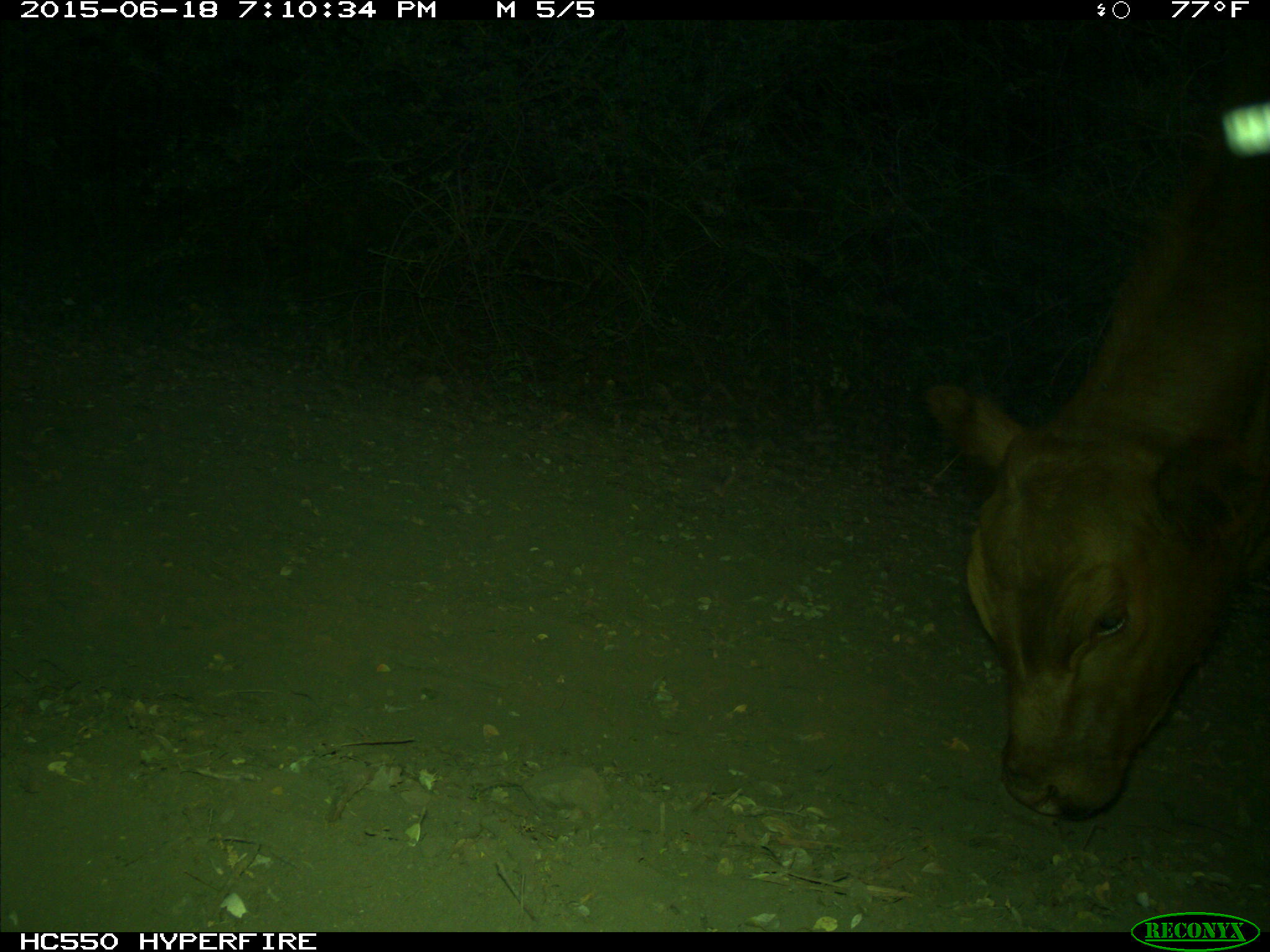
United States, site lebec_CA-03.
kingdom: Animalia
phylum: Chordata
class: Mammalia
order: Artiodactyla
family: Bovidae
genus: Bos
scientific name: Bos taurus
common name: domestic cow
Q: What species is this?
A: Bos taurus (domestic cow).